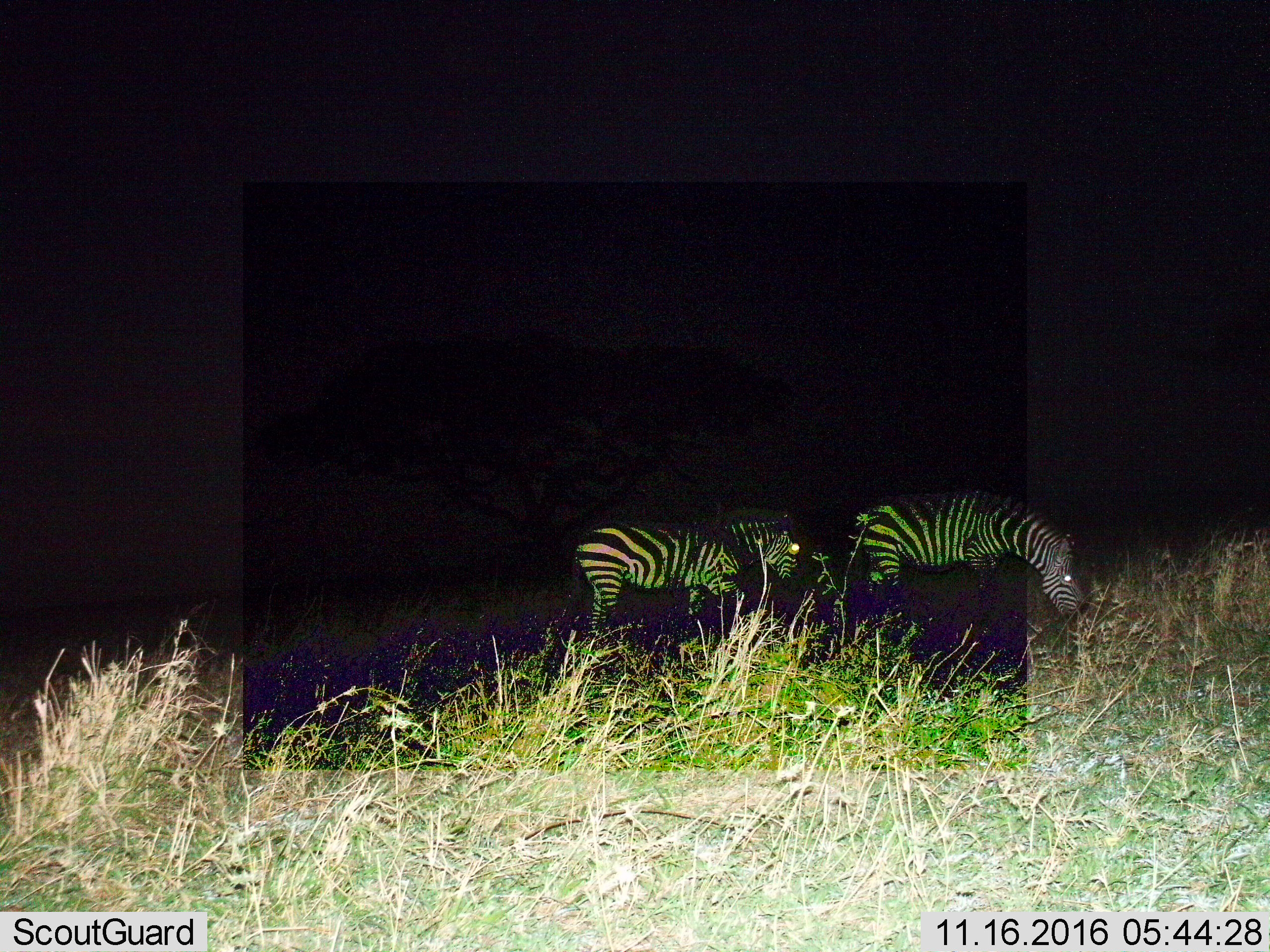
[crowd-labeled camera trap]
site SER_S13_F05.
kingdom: Animalia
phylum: Chordata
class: Mammalia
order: Perissodactyla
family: Equidae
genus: Equus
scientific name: Equus quagga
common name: plains zebra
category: zebraplains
Zebraplains (plains zebra) (Equus quagga), count 2. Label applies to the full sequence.